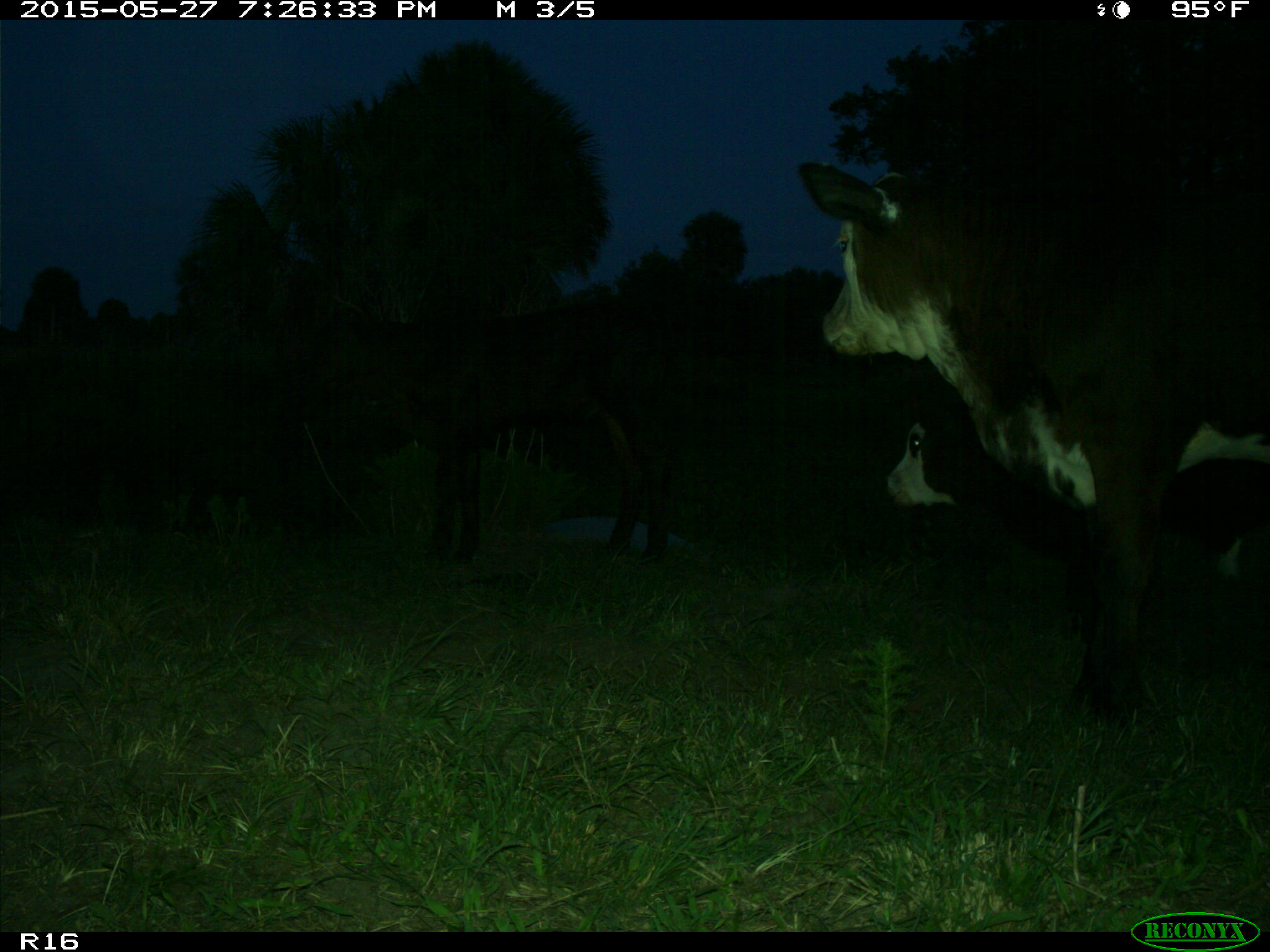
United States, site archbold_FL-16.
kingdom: Animalia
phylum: Chordata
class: Mammalia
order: Artiodactyla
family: Bovidae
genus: Bos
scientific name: Bos taurus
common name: domestic cow